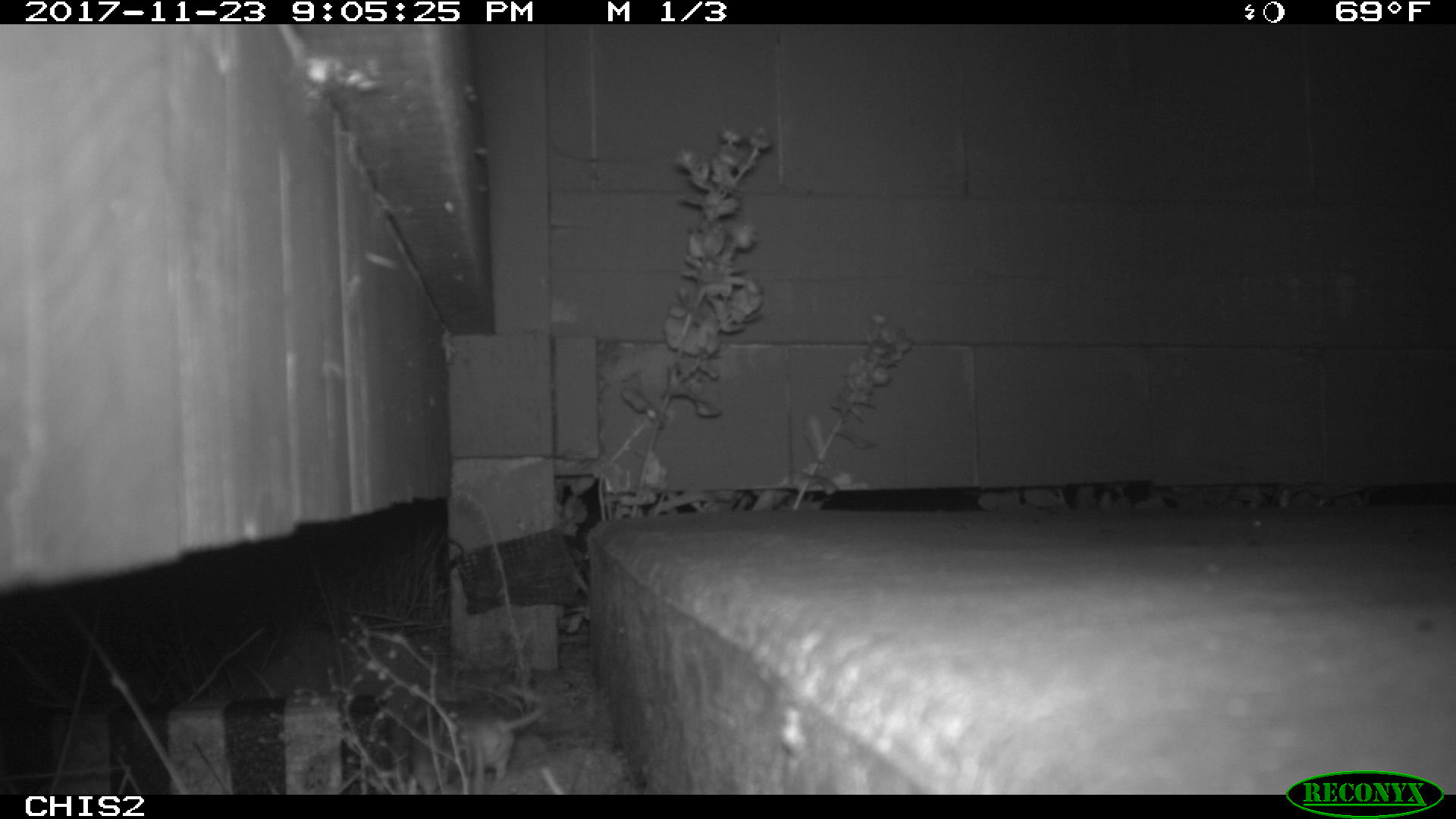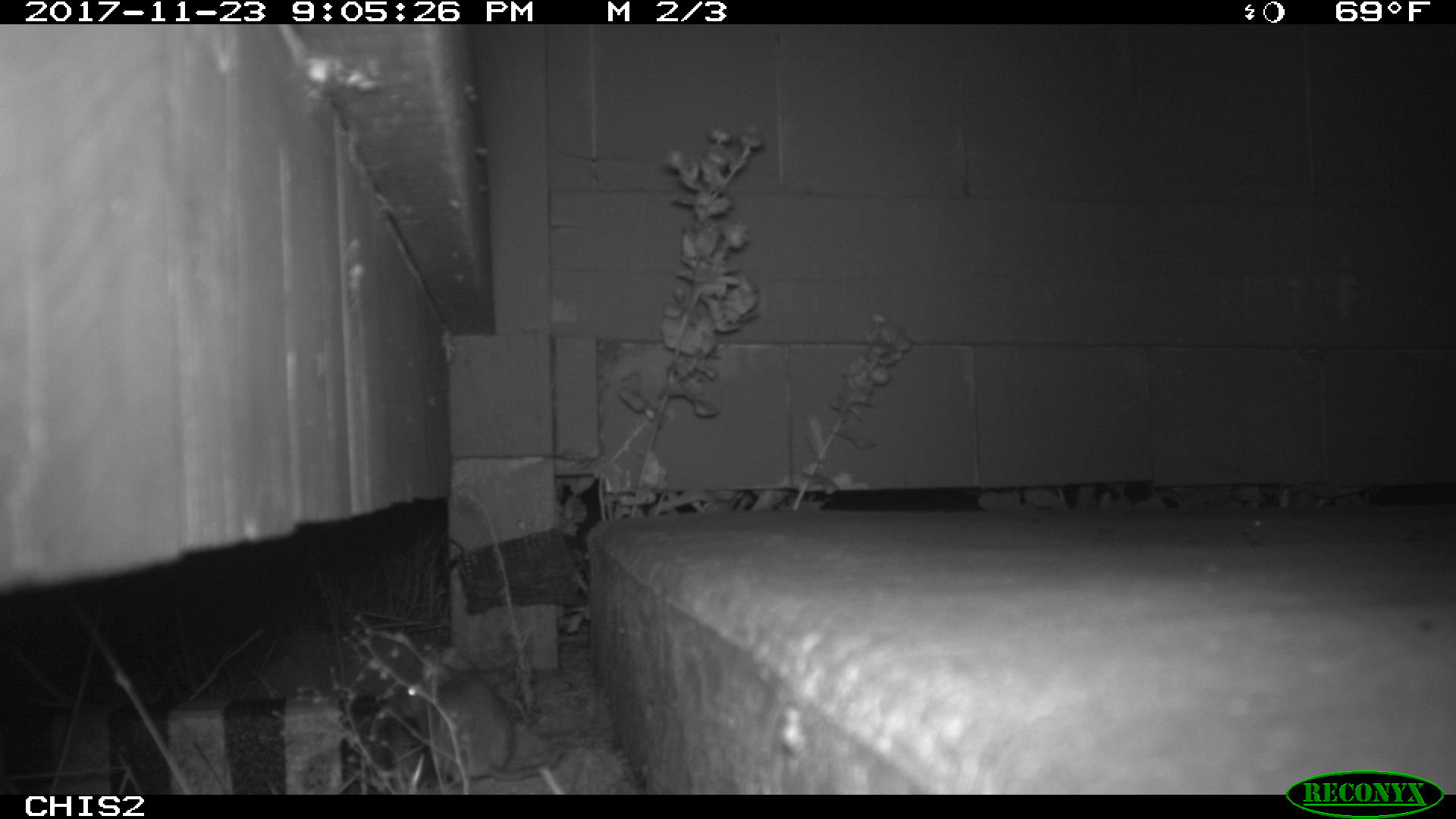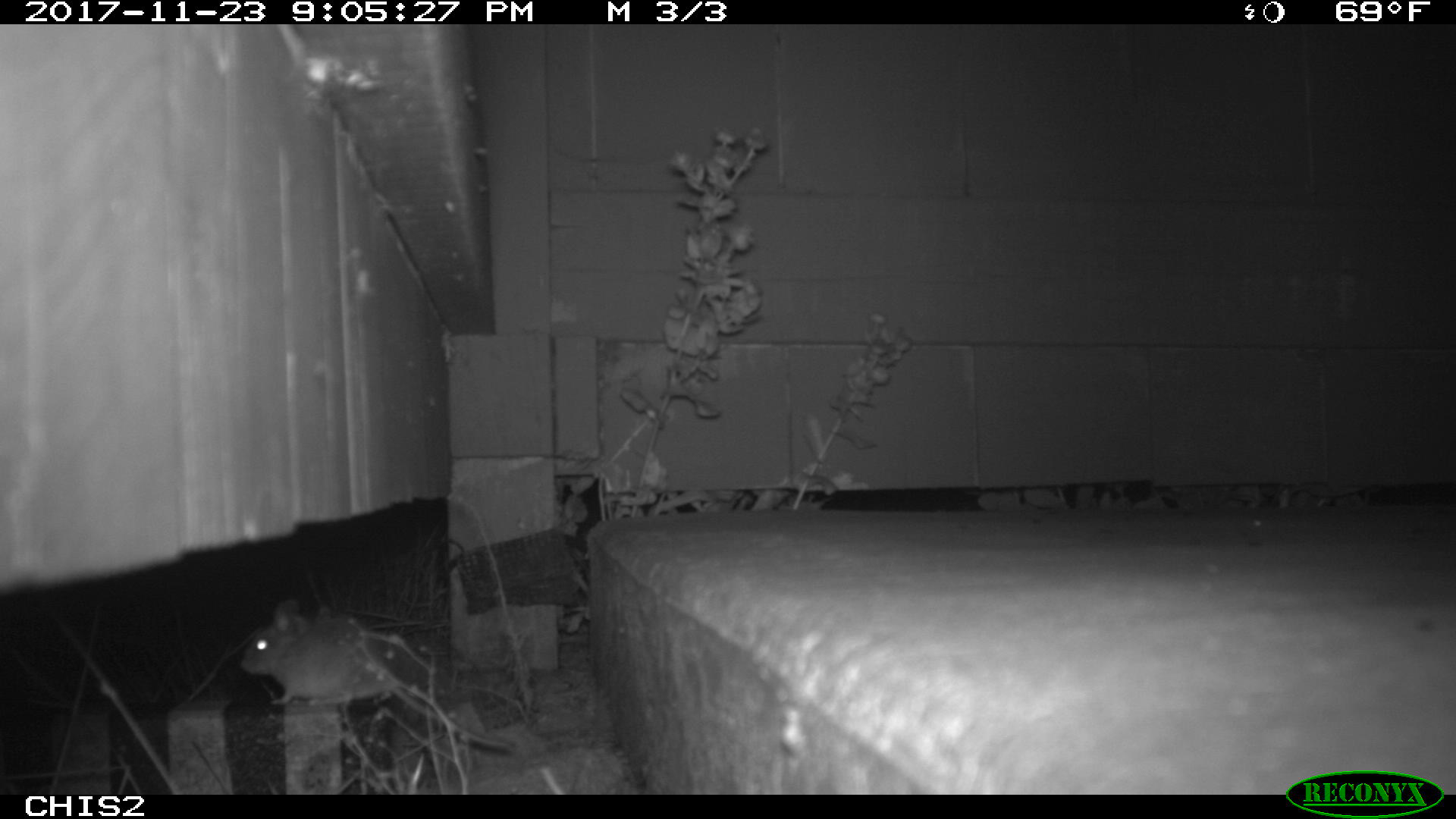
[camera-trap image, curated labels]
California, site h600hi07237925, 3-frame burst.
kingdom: Animalia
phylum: Chordata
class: Mammalia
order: Rodentia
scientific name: Rodentia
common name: rodent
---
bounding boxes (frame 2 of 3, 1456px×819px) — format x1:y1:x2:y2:
rodent: 397:670:566:782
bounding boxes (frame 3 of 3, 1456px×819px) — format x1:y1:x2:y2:
rodent: 239:598:511:754